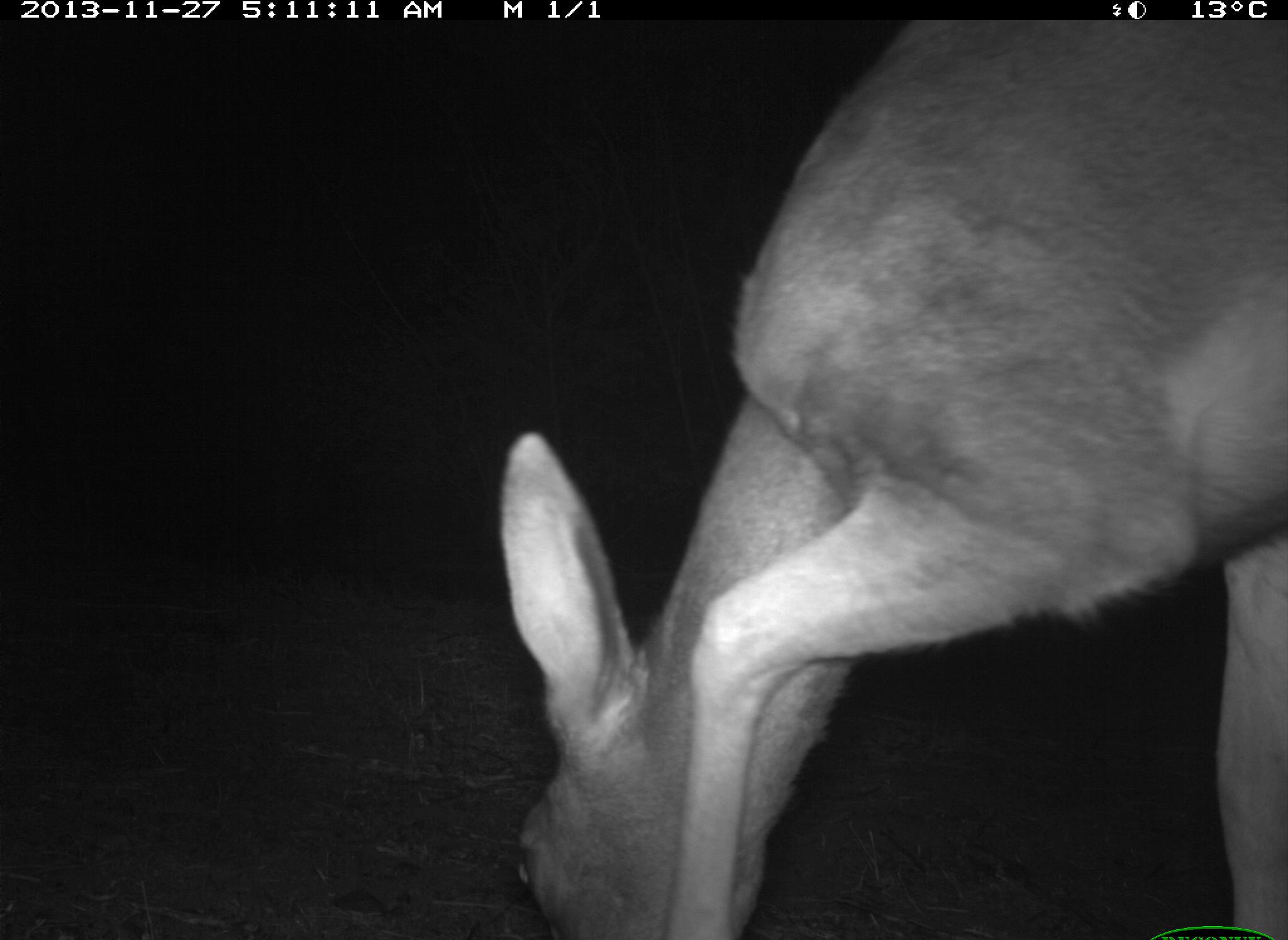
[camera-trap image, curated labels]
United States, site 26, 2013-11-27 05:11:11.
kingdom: Animalia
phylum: Chordata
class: Mammalia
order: Artiodactyla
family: Cervidae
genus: Odocoileus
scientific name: Odocoileus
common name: deer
Deer (Odocoileus).